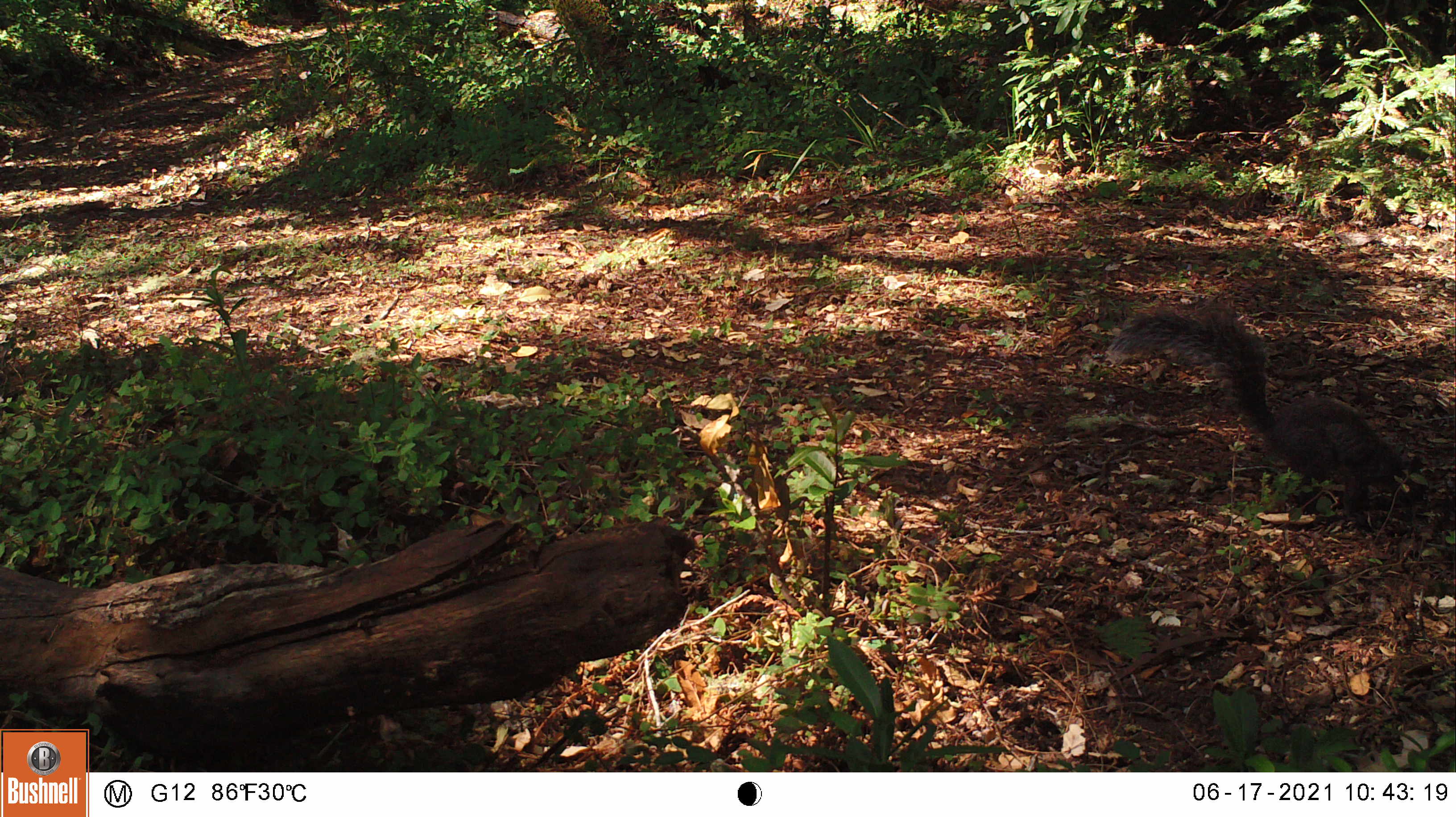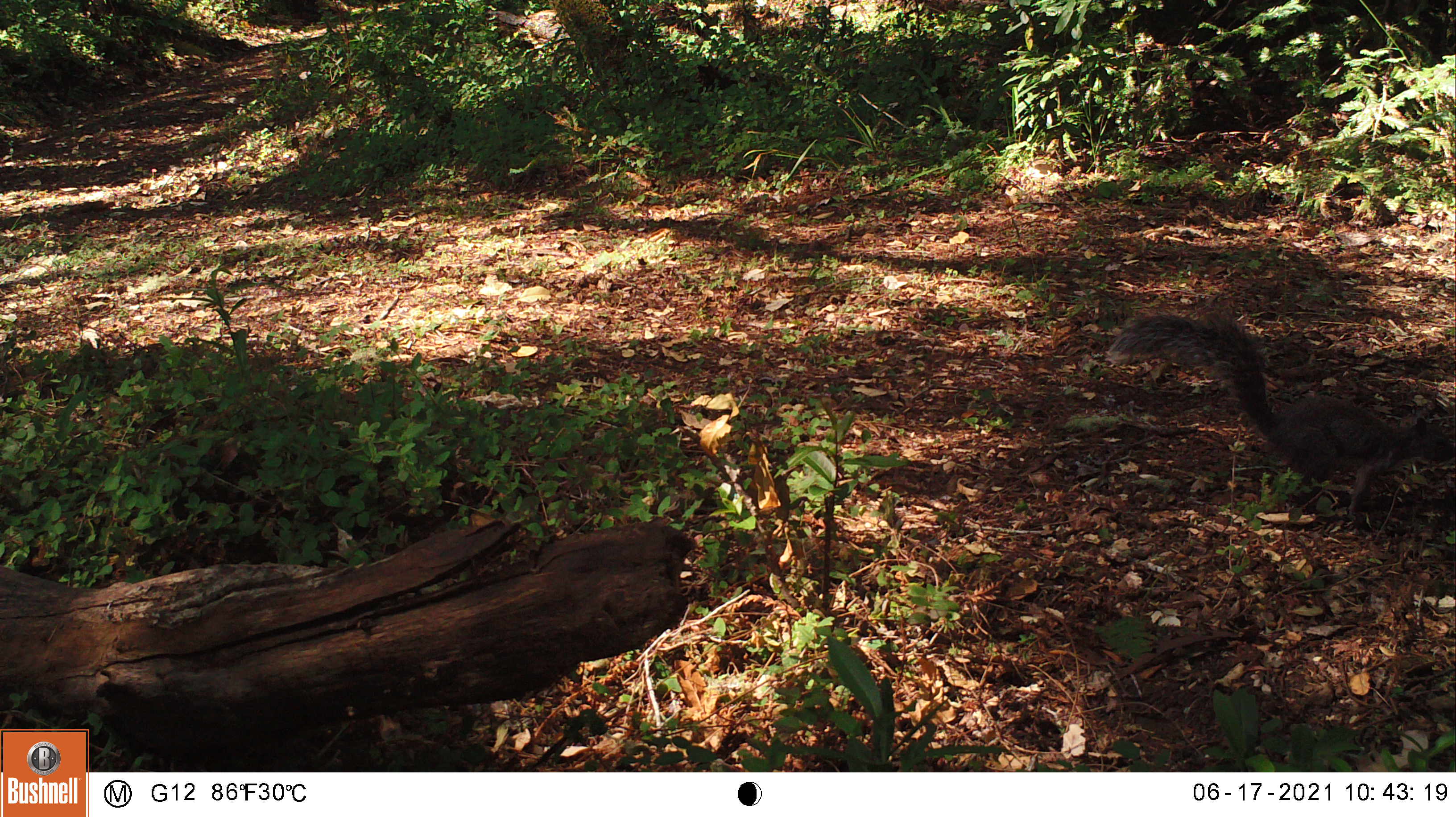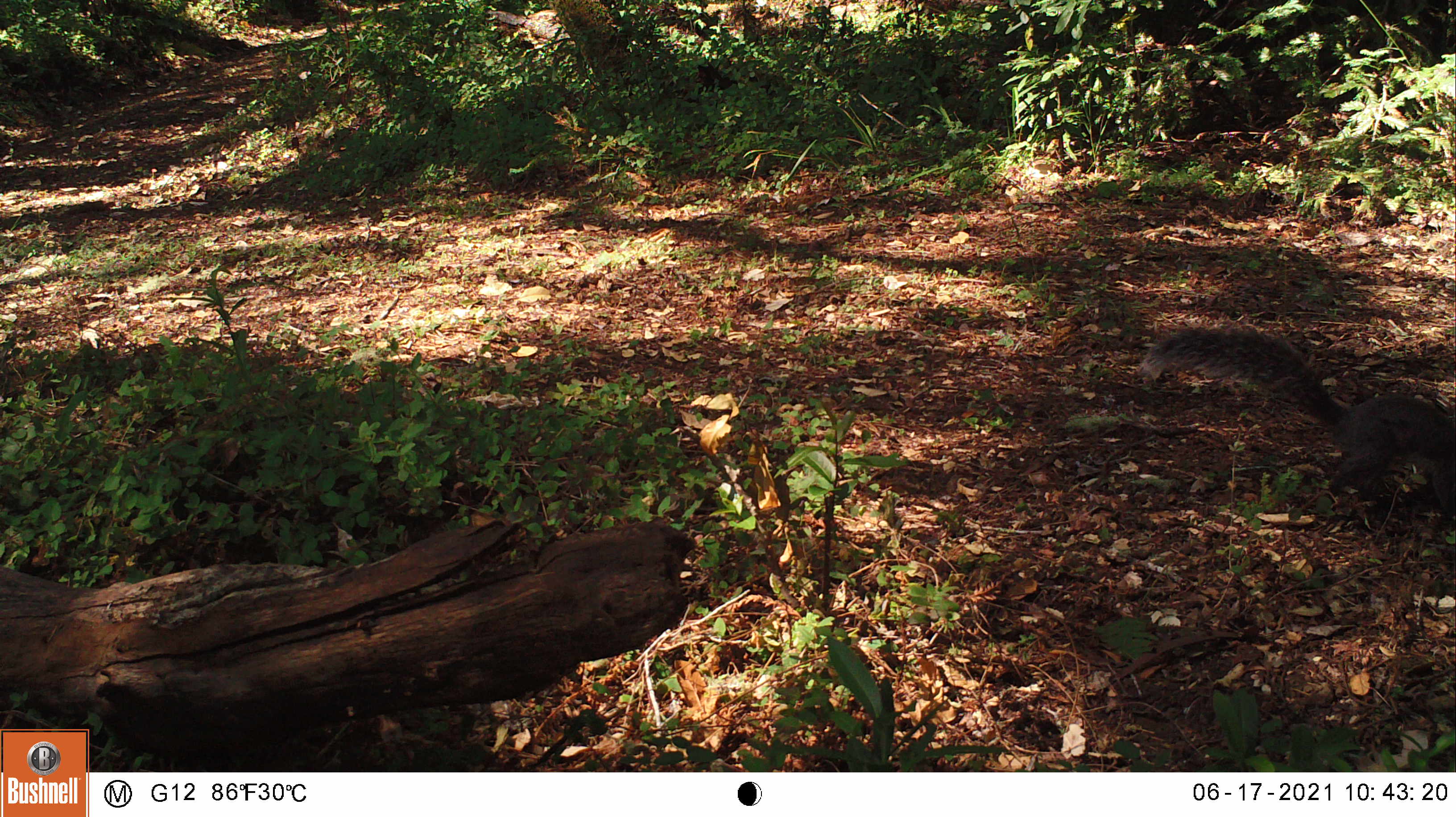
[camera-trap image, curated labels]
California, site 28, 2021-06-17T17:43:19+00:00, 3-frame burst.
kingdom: Animalia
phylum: Chordata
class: Mammalia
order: Rodentia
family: Sciuridae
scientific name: Sciuridae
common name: squirrel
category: unknown squirrel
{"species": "unknown squirrel (squirrel) (Sciuridae)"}